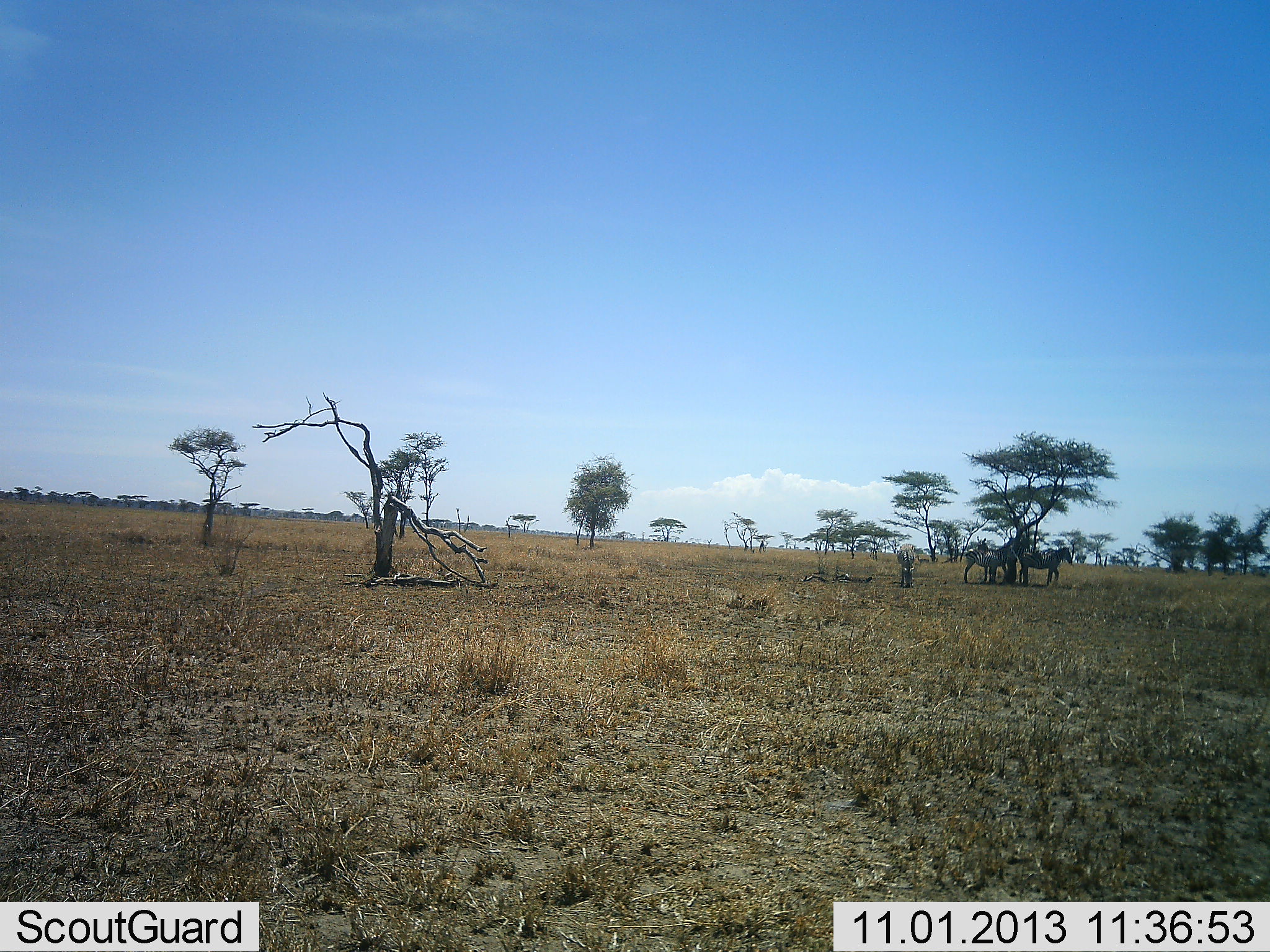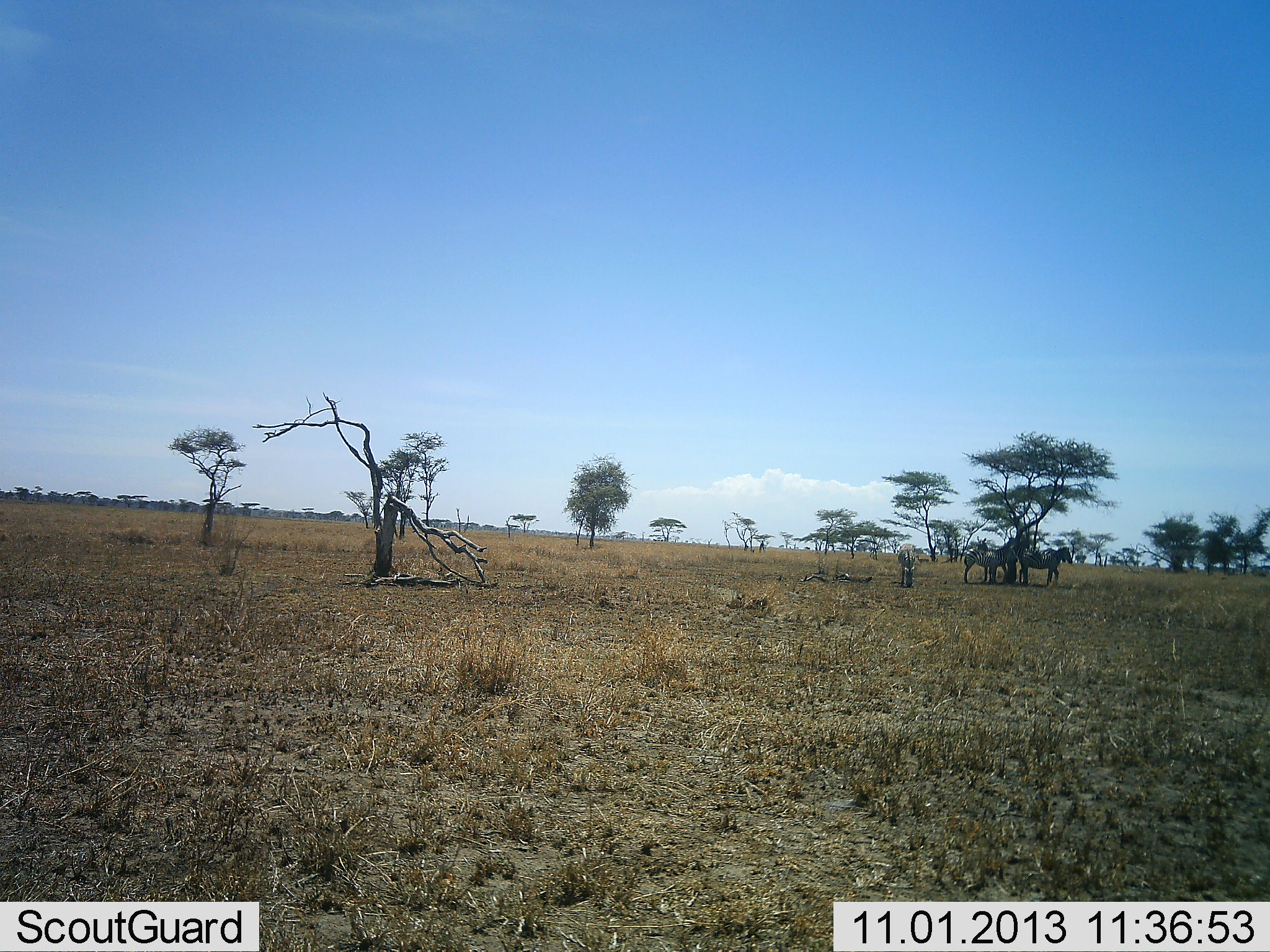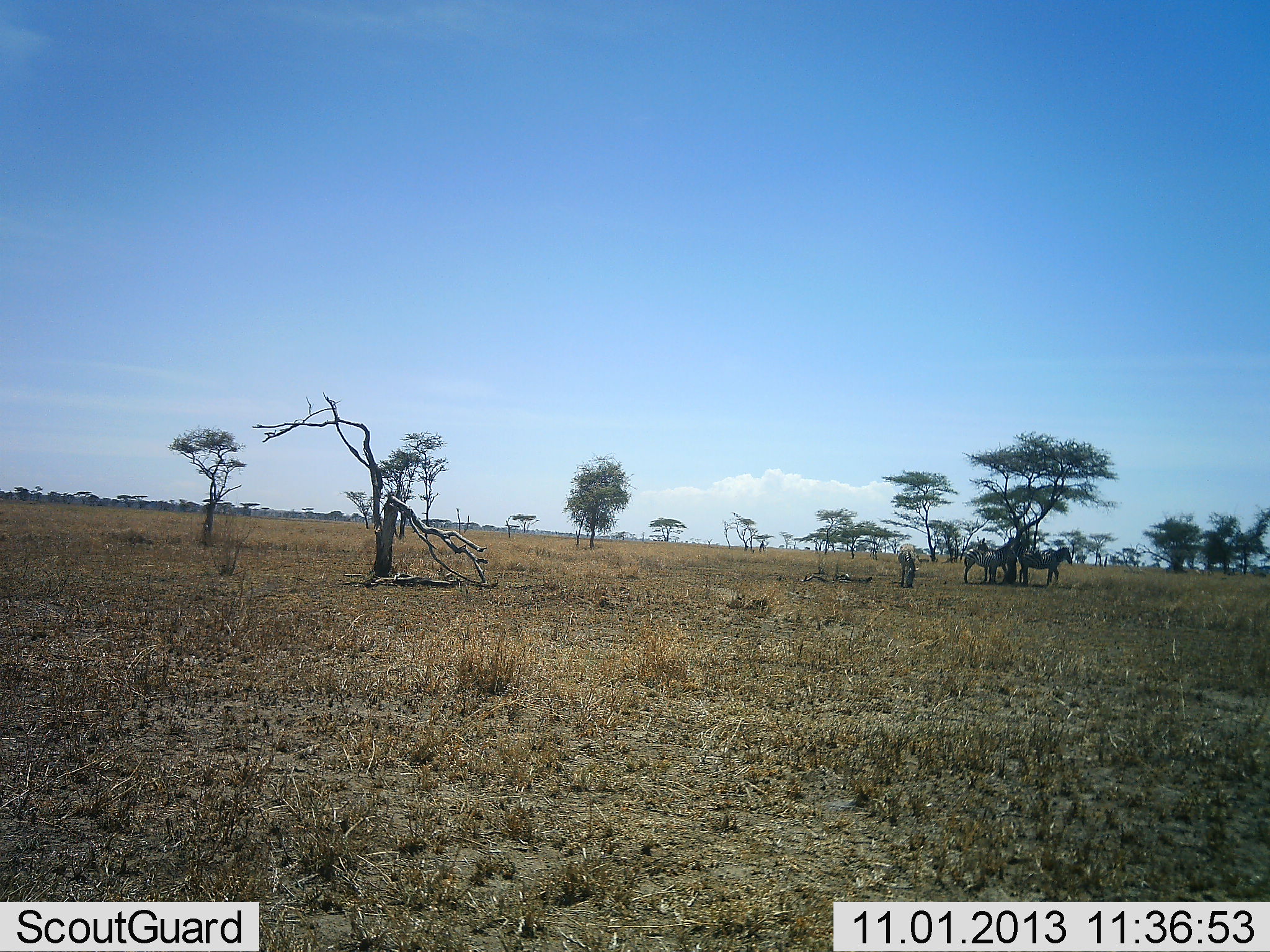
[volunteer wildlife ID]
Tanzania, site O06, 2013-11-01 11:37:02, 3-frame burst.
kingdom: Animalia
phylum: Chordata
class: Mammalia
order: Perissodactyla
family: Equidae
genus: Equus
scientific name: Equus quagga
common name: plains zebra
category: zebra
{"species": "zebra (plains zebra) (Equus quagga)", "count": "4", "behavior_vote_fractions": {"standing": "100%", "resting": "20%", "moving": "10%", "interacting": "0%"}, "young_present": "0%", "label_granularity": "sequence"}